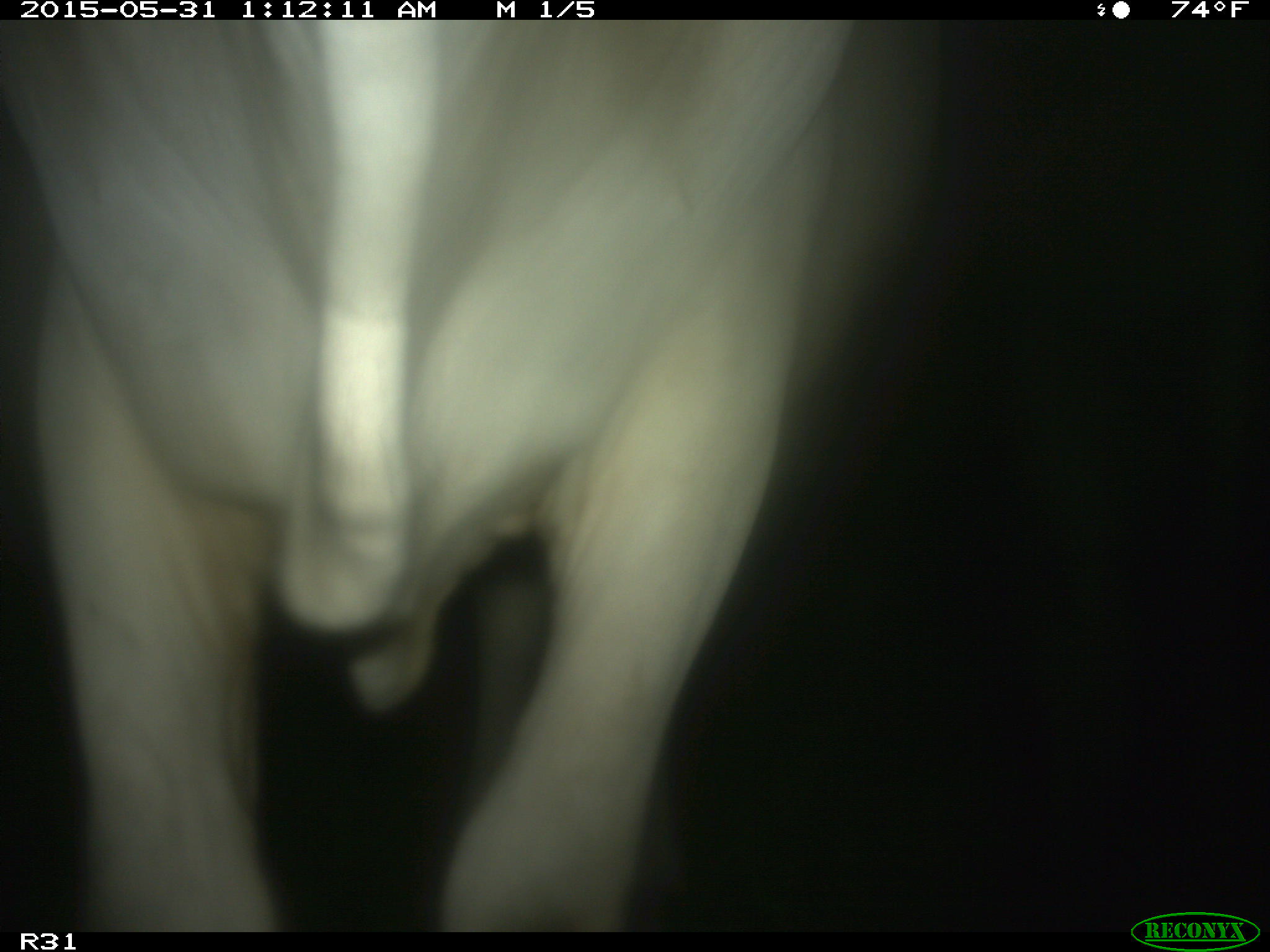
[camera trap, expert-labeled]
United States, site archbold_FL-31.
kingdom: Animalia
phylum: Chordata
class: Mammalia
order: Artiodactyla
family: Bovidae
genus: Bos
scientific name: Bos taurus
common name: domestic cow